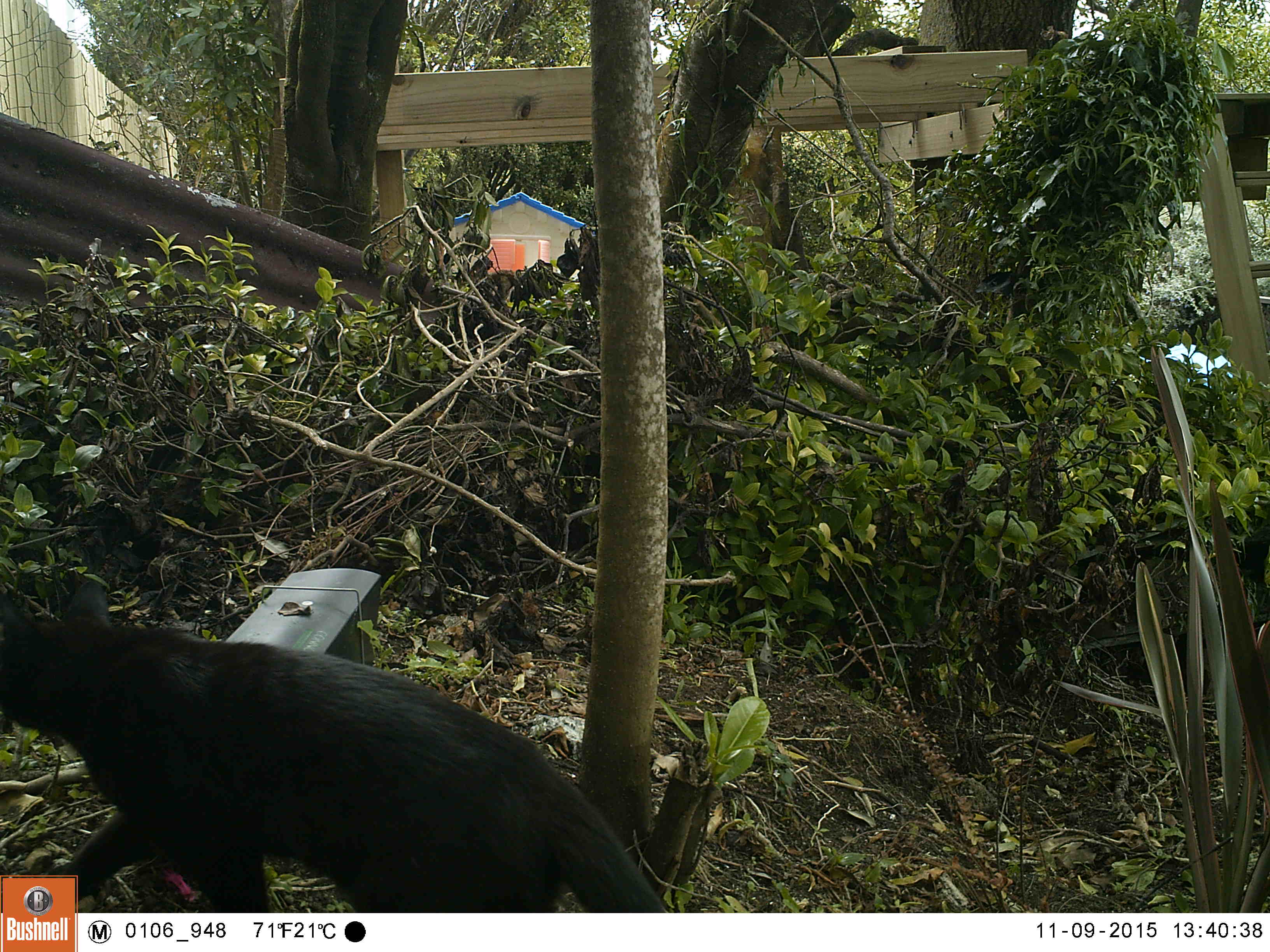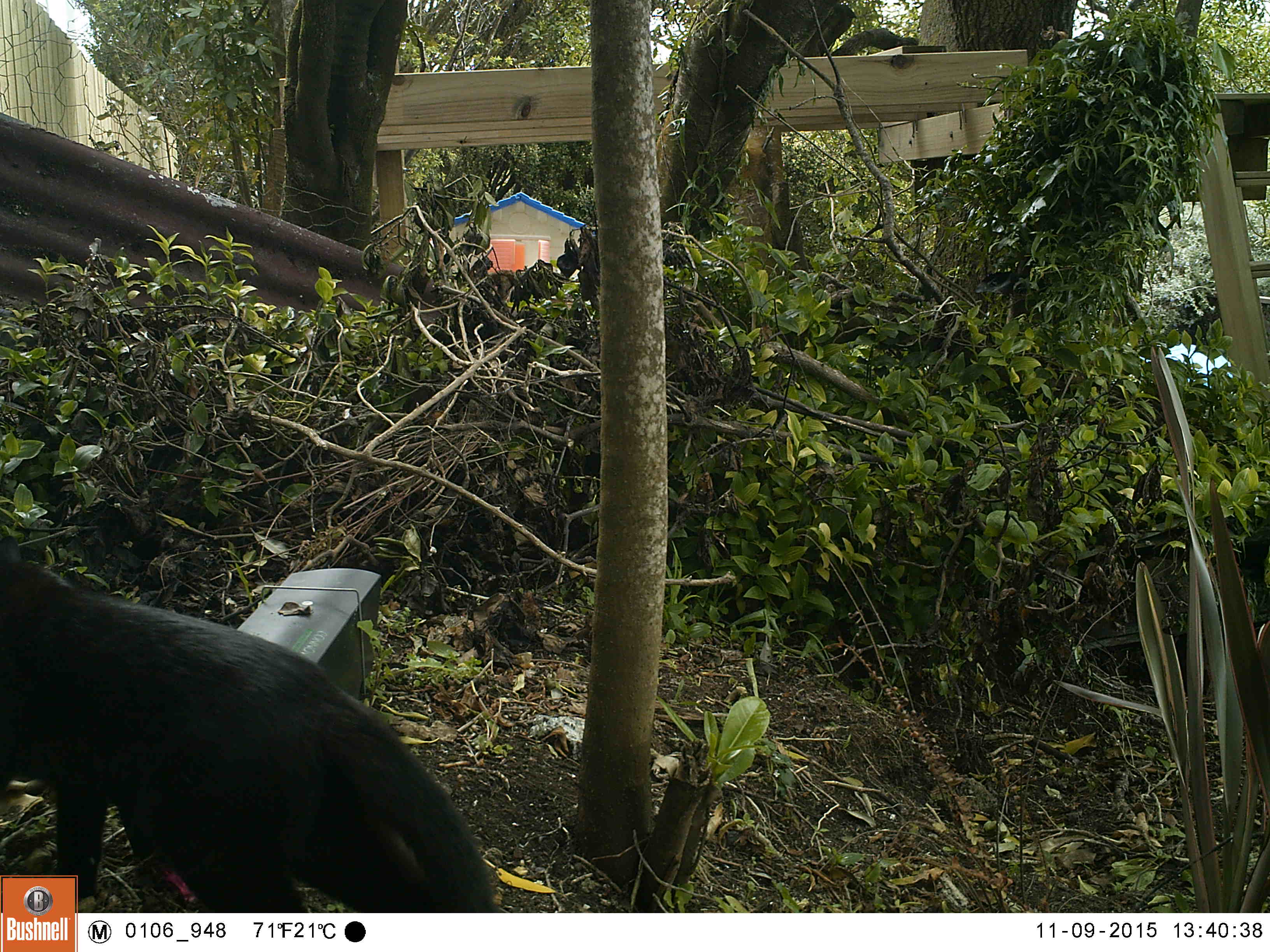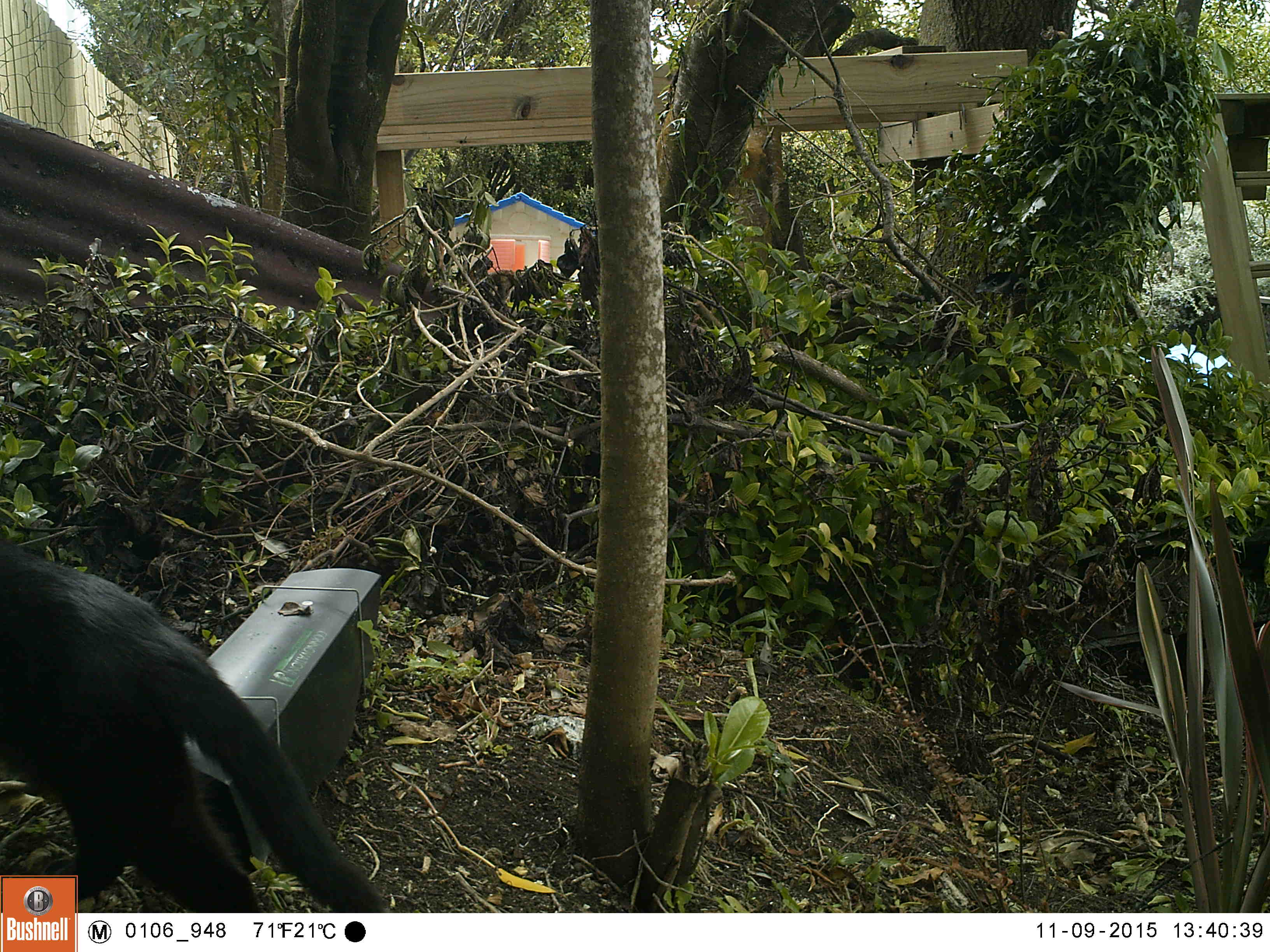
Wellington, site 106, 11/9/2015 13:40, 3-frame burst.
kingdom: Animalia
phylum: Chordata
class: Mammalia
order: Carnivora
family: Felidae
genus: Felis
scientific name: Felis catus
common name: cat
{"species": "cat (Felis catus)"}